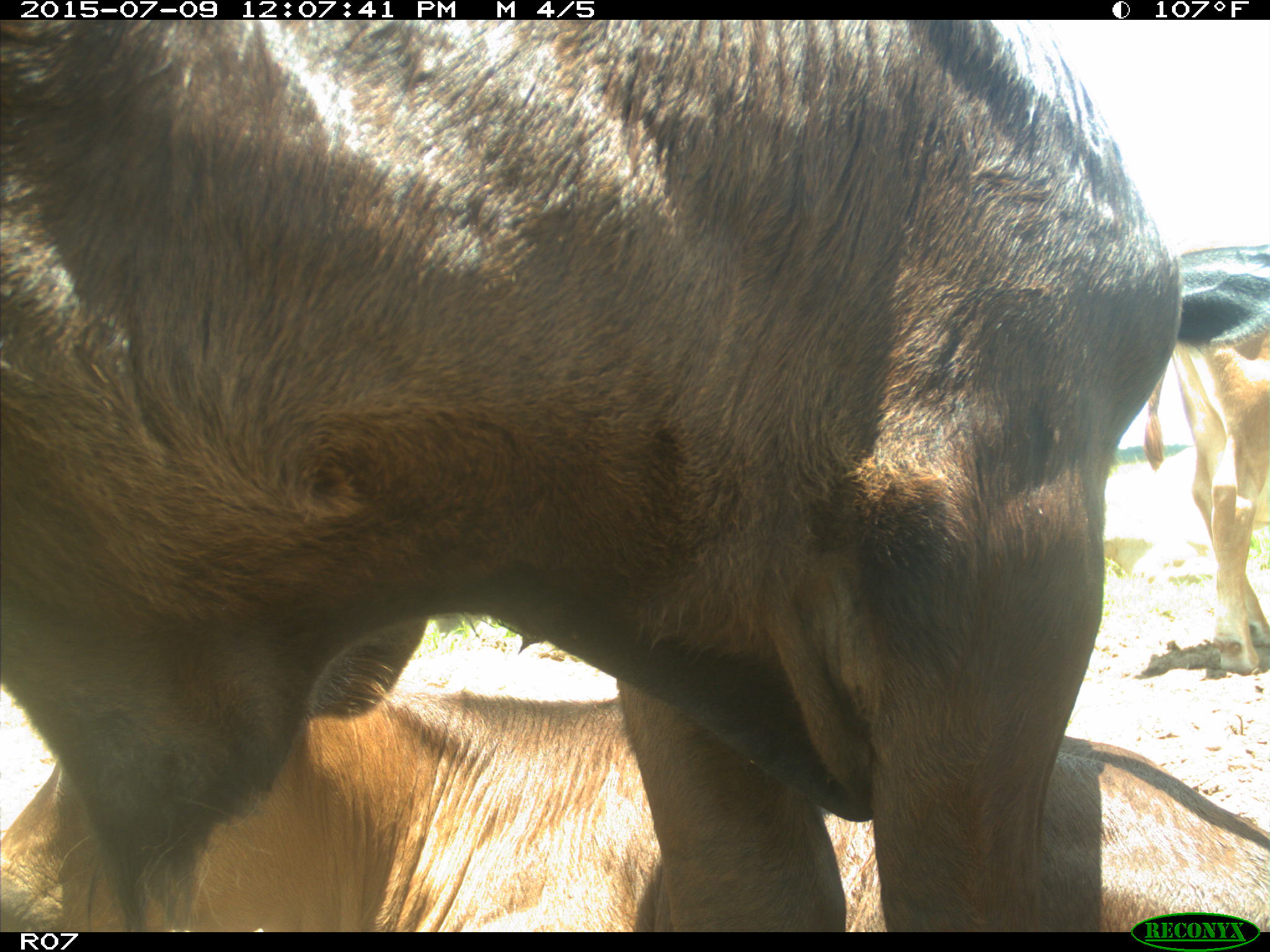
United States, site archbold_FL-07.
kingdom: Animalia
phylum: Chordata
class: Mammalia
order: Artiodactyla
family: Bovidae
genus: Bos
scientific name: Bos taurus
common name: domestic cow